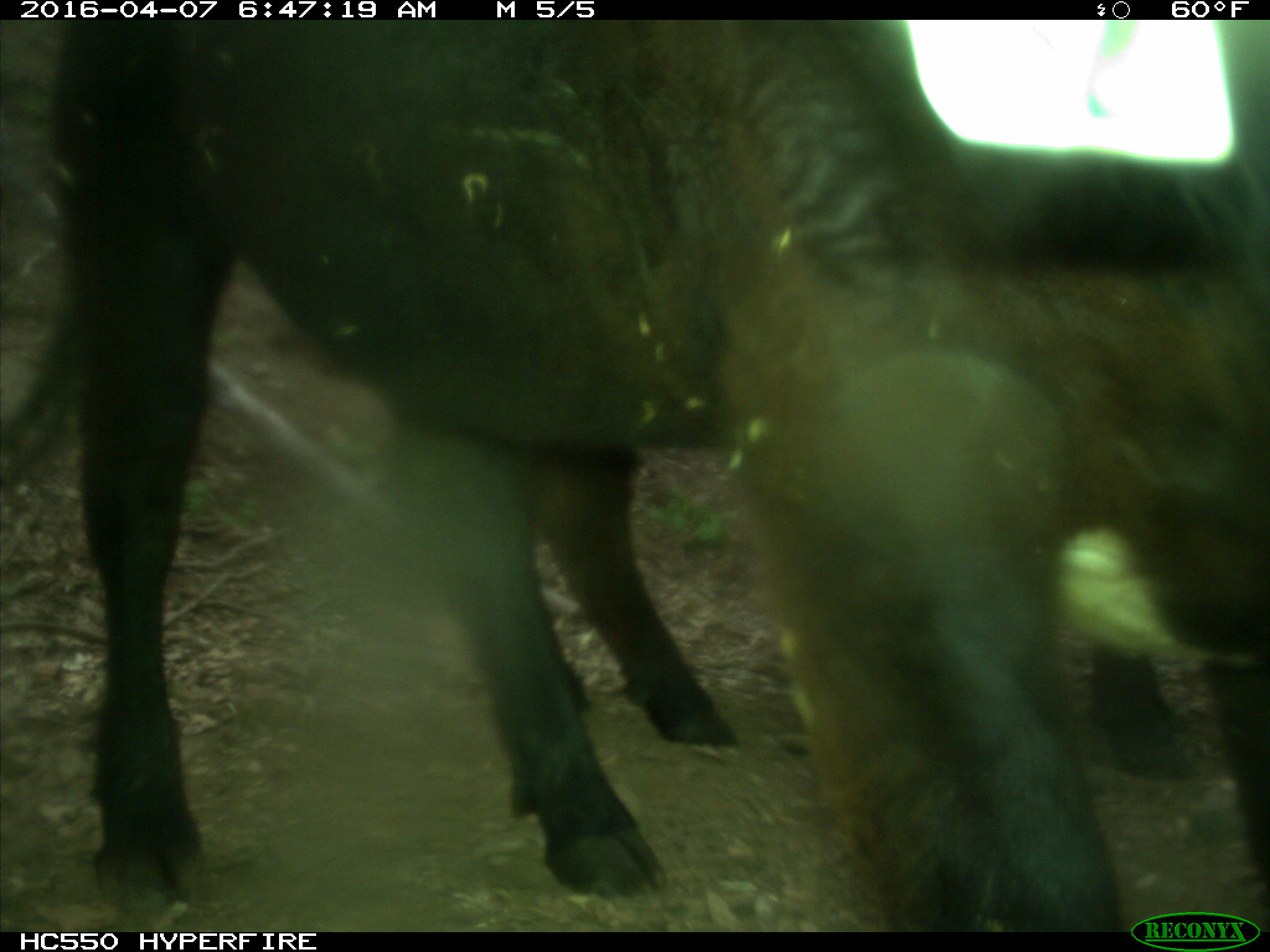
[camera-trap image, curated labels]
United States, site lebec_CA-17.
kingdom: Animalia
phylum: Chordata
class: Mammalia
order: Artiodactyla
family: Bovidae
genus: Bos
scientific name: Bos taurus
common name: domestic cow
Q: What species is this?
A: Bos taurus (domestic cow).